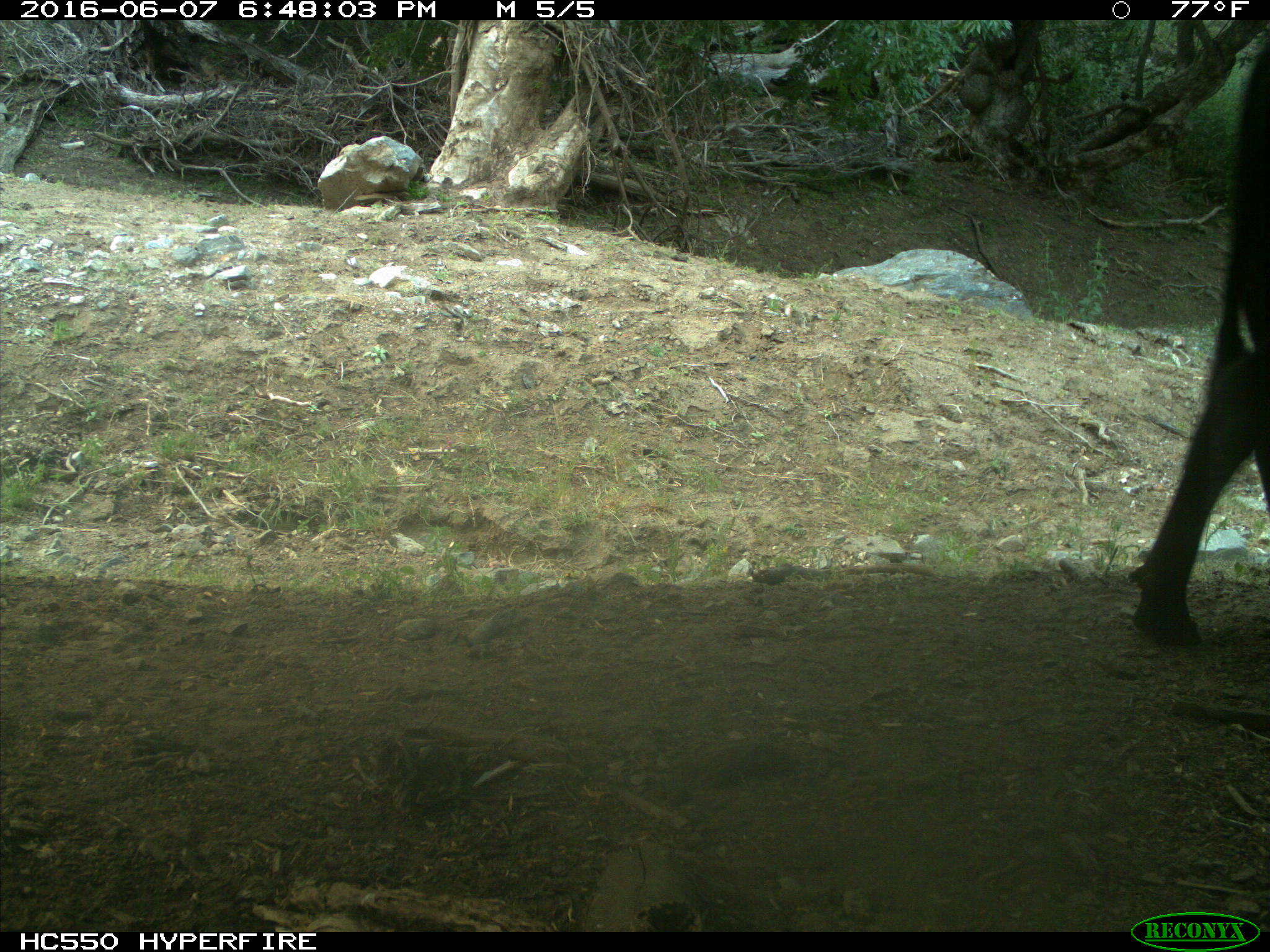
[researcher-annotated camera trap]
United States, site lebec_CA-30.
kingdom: Animalia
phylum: Chordata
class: Mammalia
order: Artiodactyla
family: Bovidae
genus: Bos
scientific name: Bos taurus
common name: domestic cow